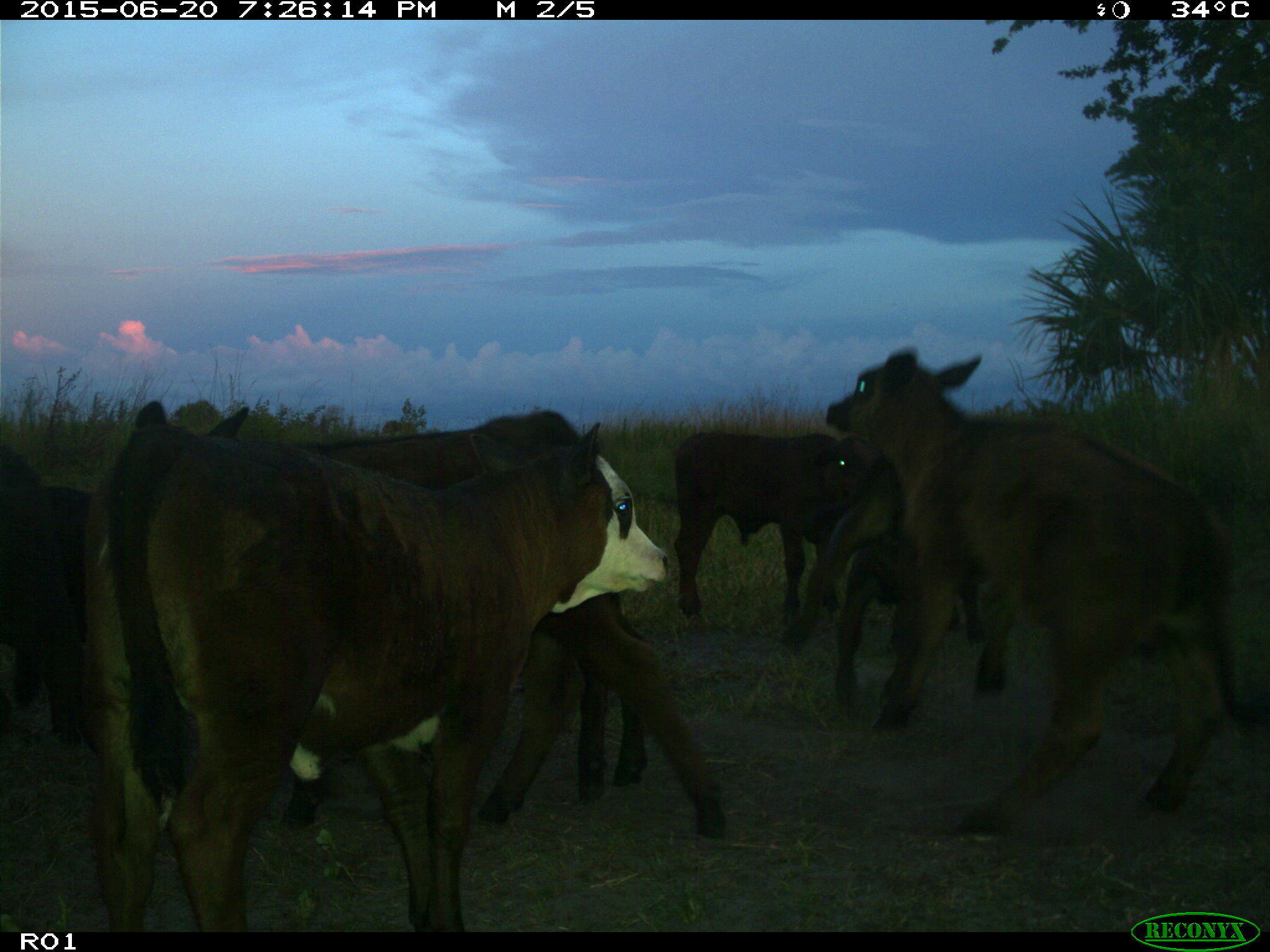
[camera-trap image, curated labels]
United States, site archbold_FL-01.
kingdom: Animalia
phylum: Chordata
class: Mammalia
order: Artiodactyla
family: Bovidae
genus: Bos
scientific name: Bos taurus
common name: domestic cow